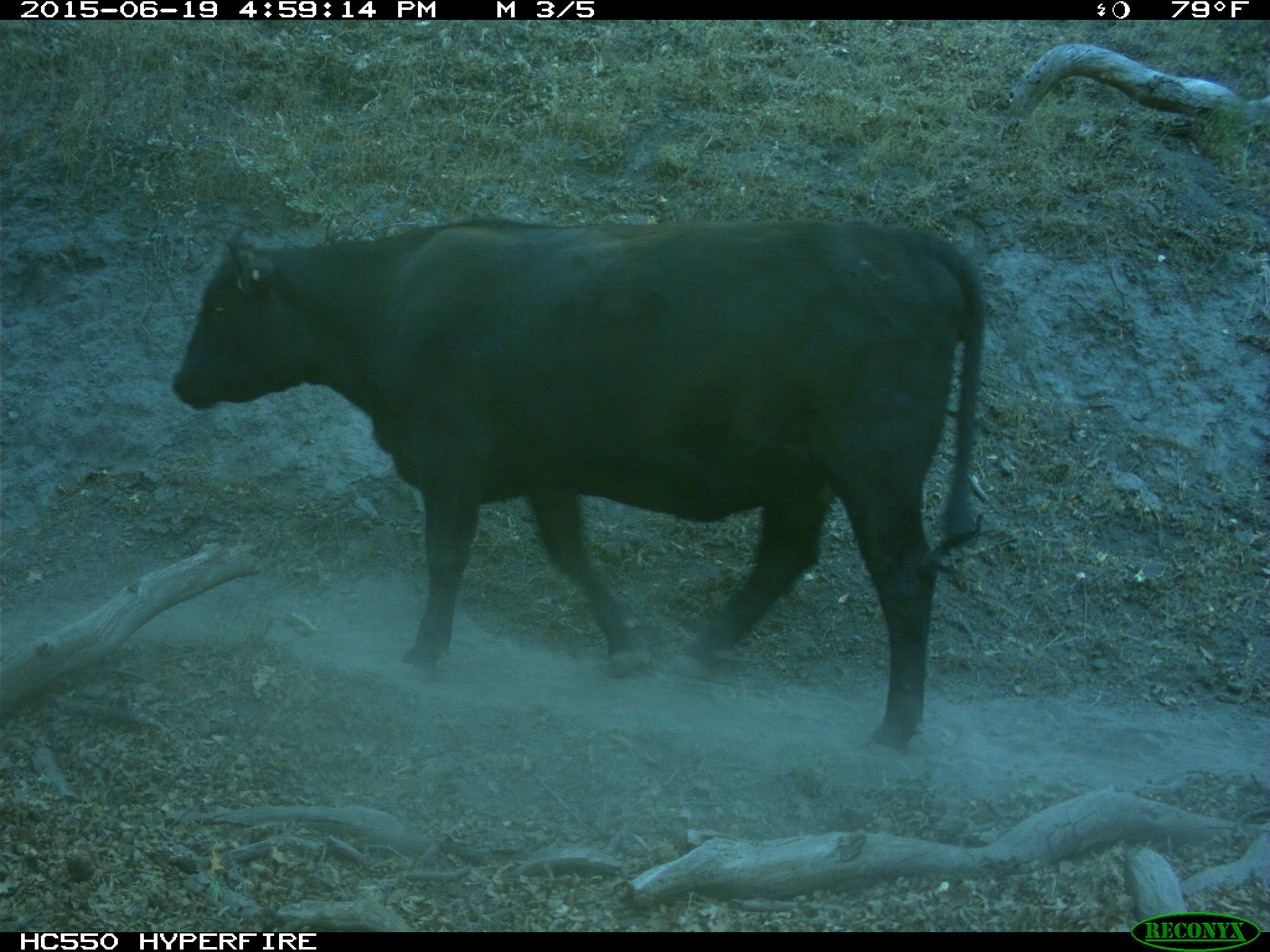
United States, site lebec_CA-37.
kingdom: Animalia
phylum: Chordata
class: Mammalia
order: Artiodactyla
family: Bovidae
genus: Bos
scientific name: Bos taurus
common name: domestic cow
Bos taurus (domestic cow).